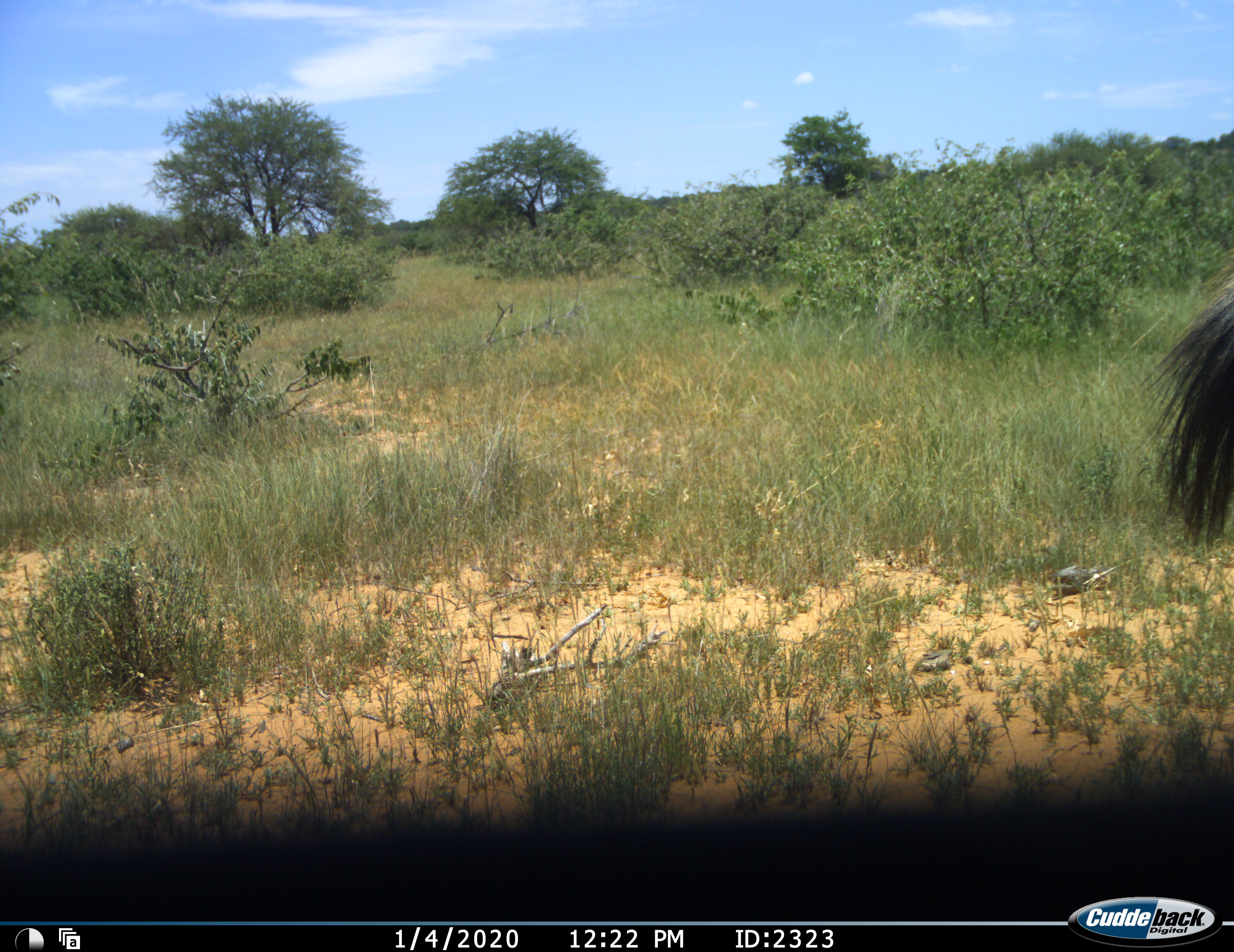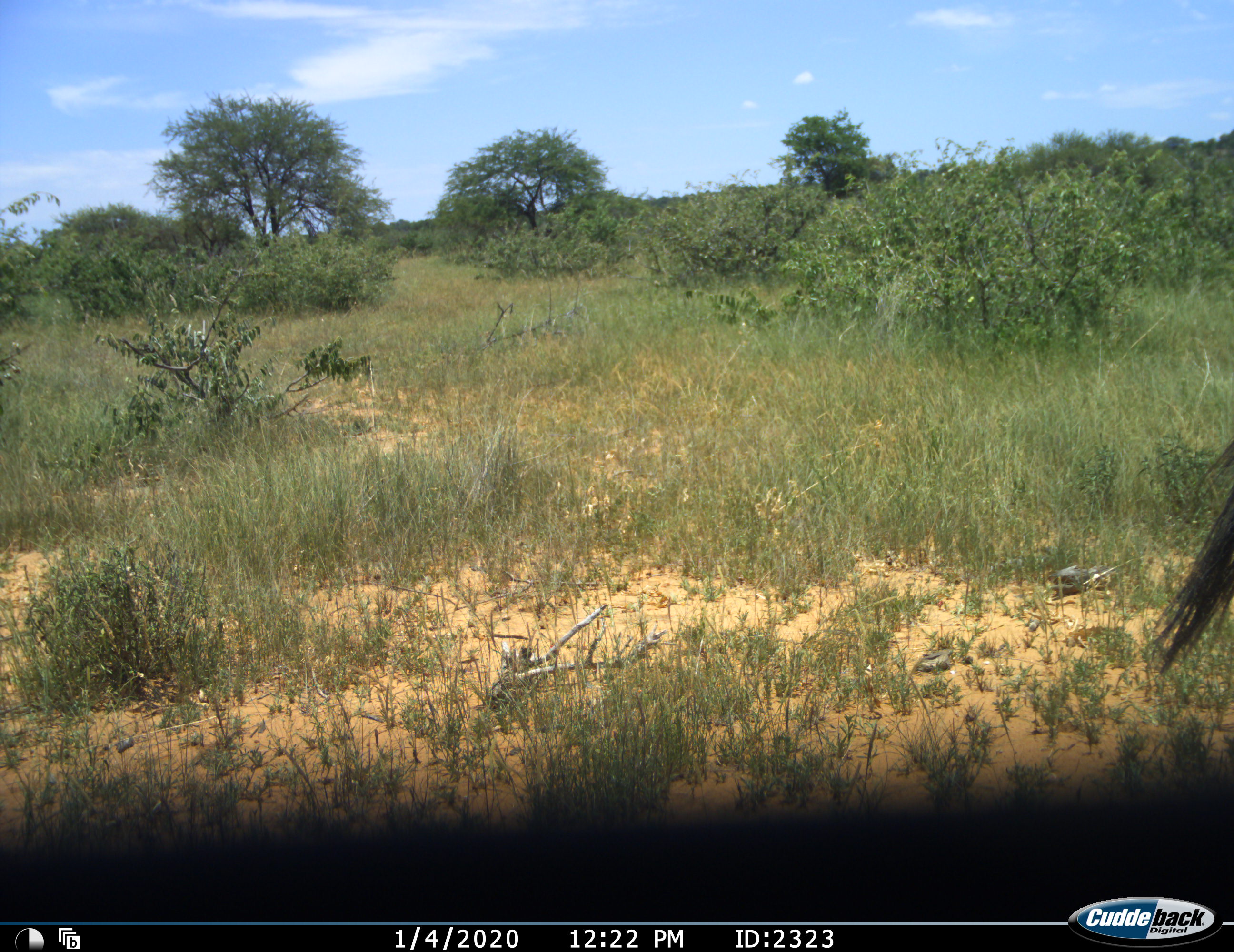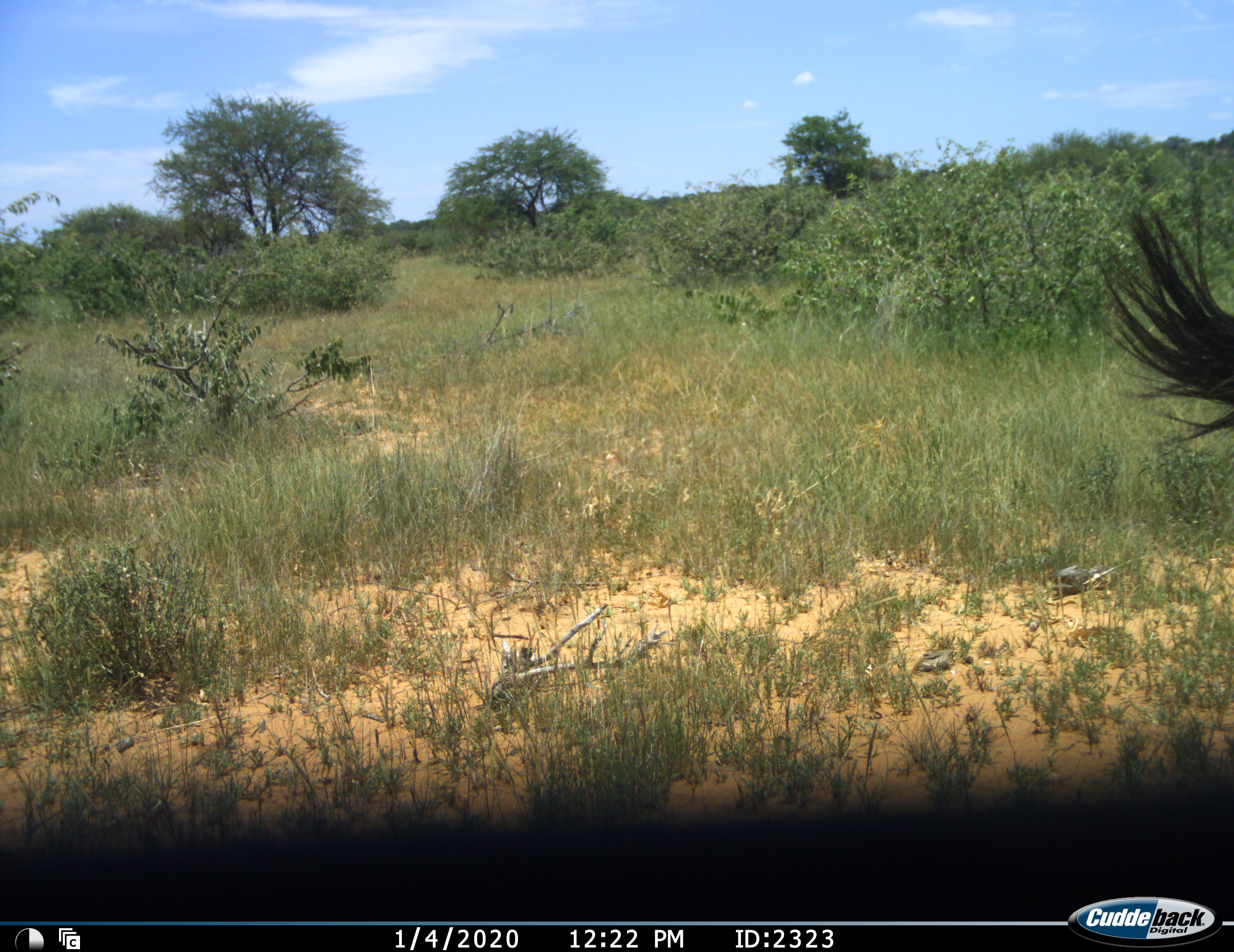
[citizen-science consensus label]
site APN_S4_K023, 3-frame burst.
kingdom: Animalia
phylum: Chordata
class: Mammalia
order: Artiodactyla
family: Bovidae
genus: Connochaetes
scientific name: Connochaetes taurinus taurinus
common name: blue wildebeest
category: wildebeestblue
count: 1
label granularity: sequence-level